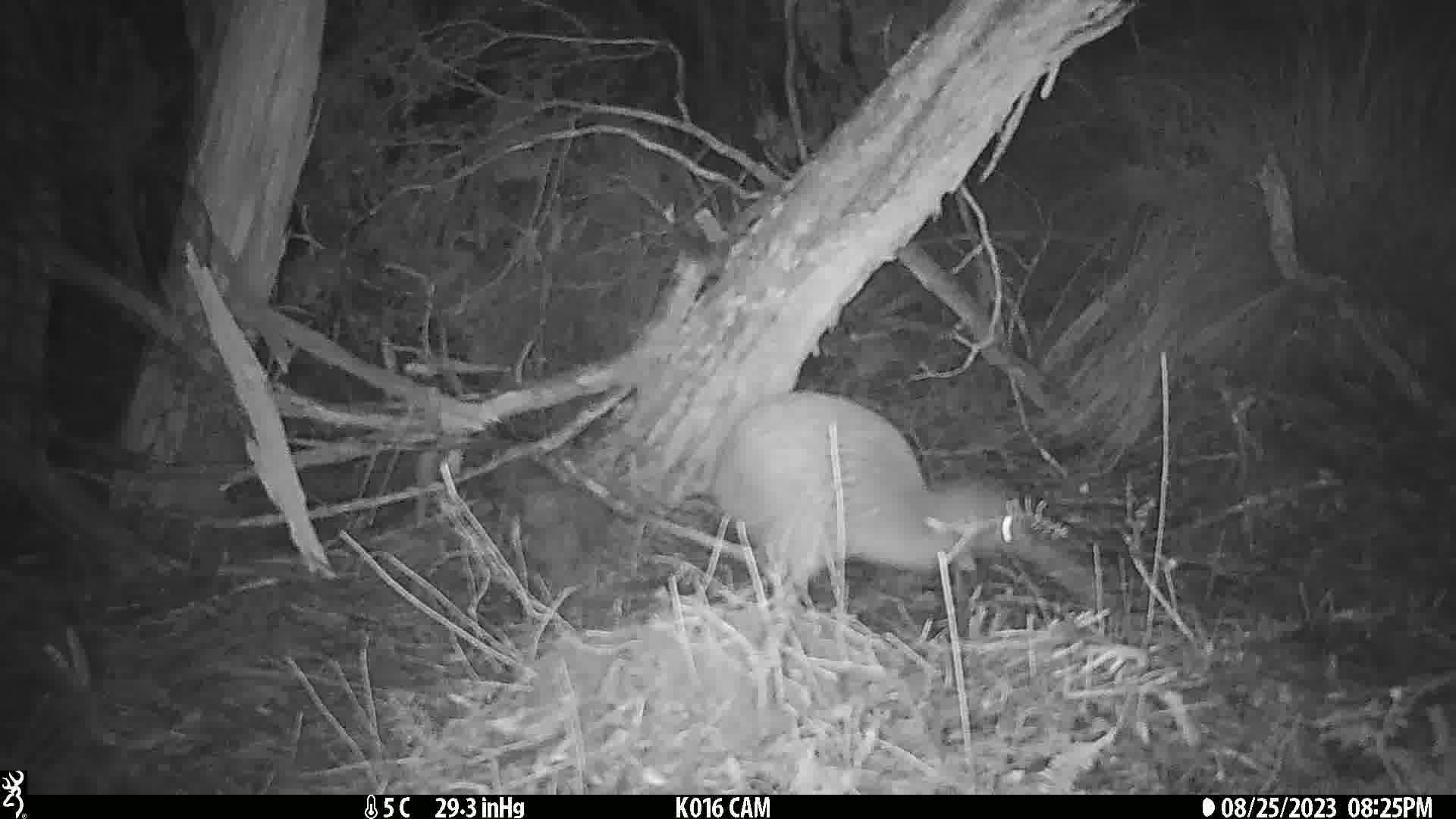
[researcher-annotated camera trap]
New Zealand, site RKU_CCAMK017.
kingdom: Animalia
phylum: Chordata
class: Aves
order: Apterygiformes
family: Apterygidae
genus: Apteryx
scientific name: Apteryx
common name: kiwi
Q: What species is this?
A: Kiwi (Apteryx).